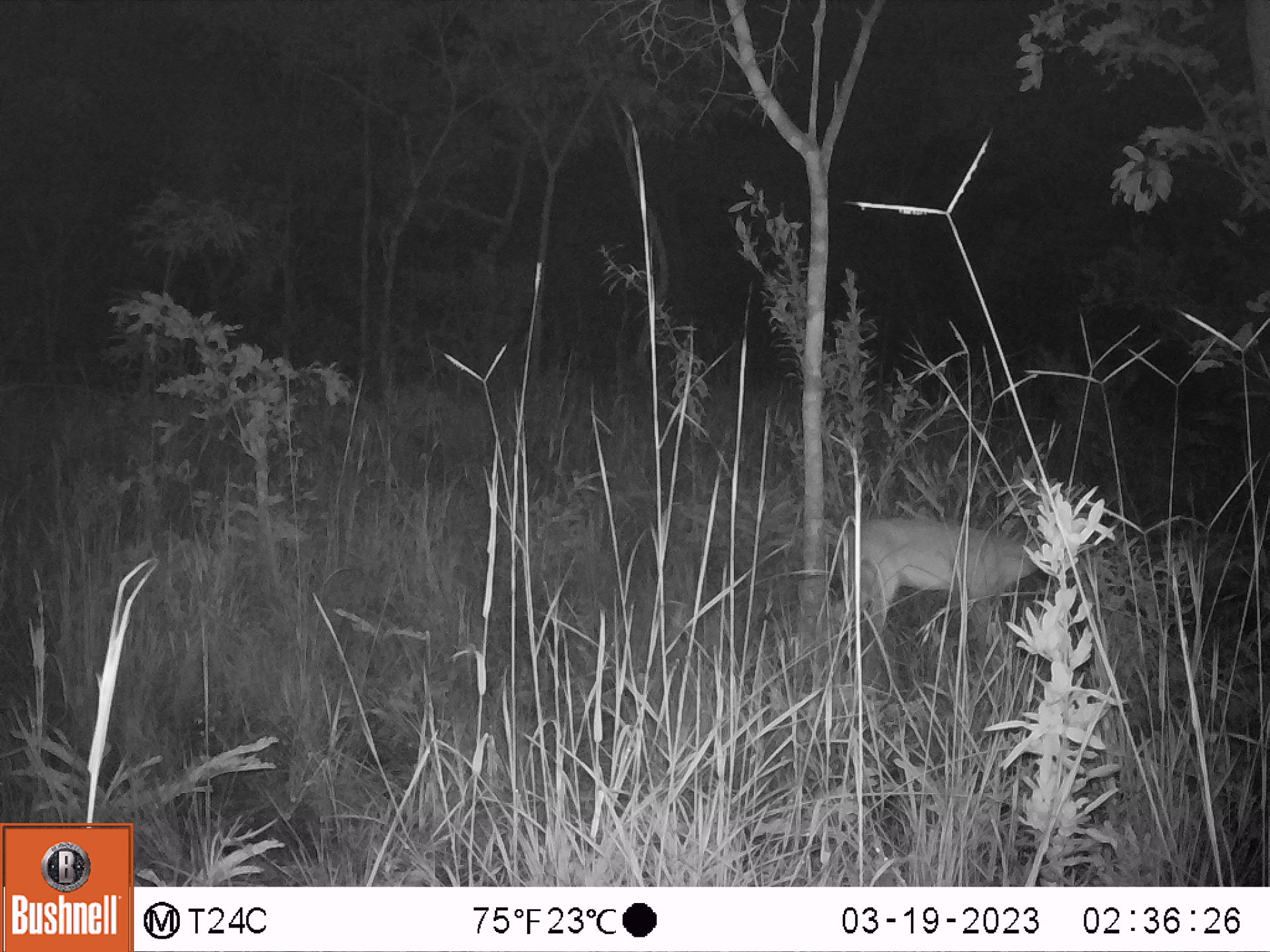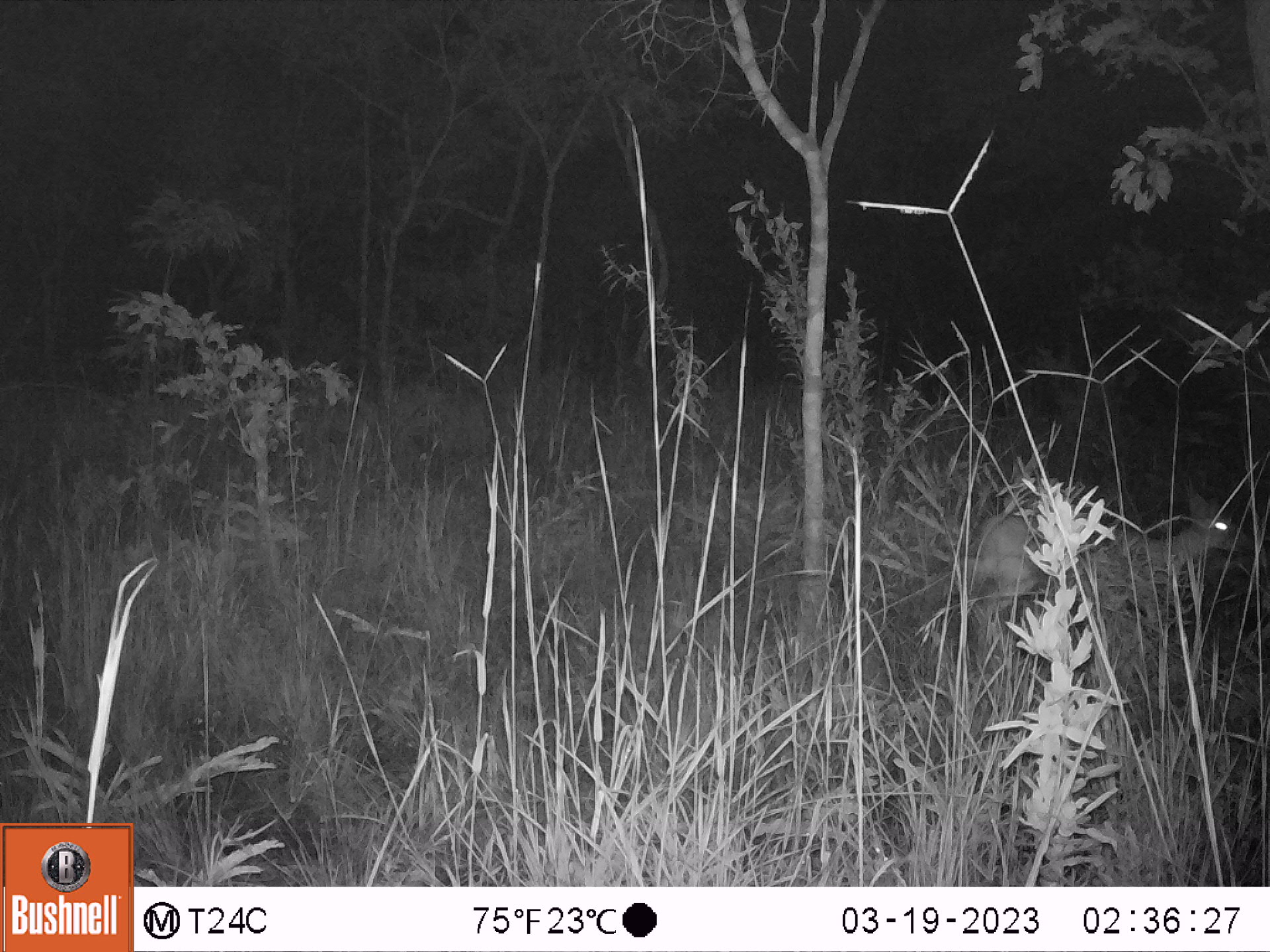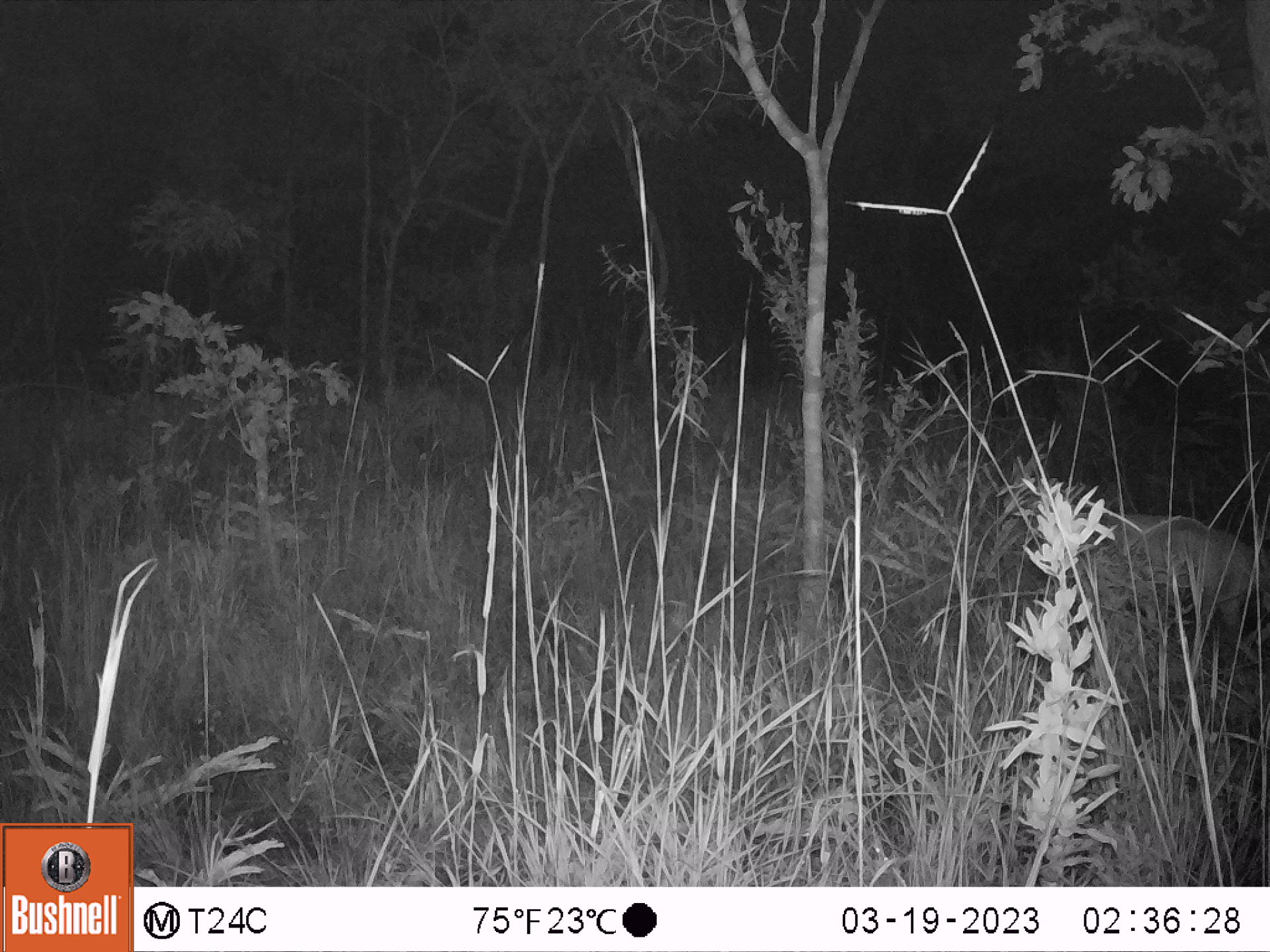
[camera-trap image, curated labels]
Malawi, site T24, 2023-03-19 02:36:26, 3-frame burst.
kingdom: Animalia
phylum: Chordata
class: Mammalia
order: Artiodactyla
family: Bovidae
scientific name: Antilopinae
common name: small antelope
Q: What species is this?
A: Small antelope (Antilopinae).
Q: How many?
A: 1.